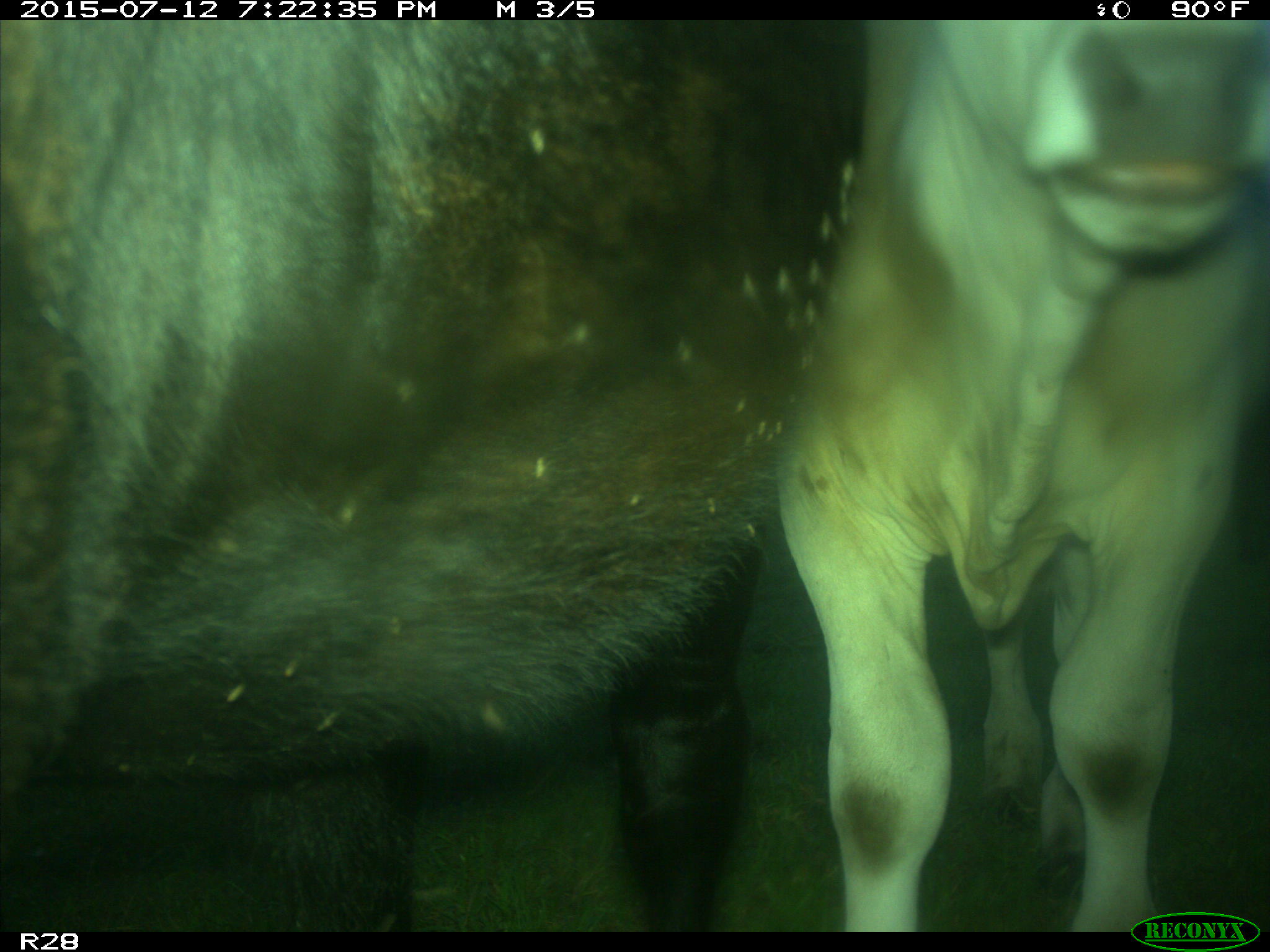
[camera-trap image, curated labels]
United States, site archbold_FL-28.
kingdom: Animalia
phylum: Chordata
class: Mammalia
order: Artiodactyla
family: Bovidae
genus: Bos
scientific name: Bos taurus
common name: domestic cow